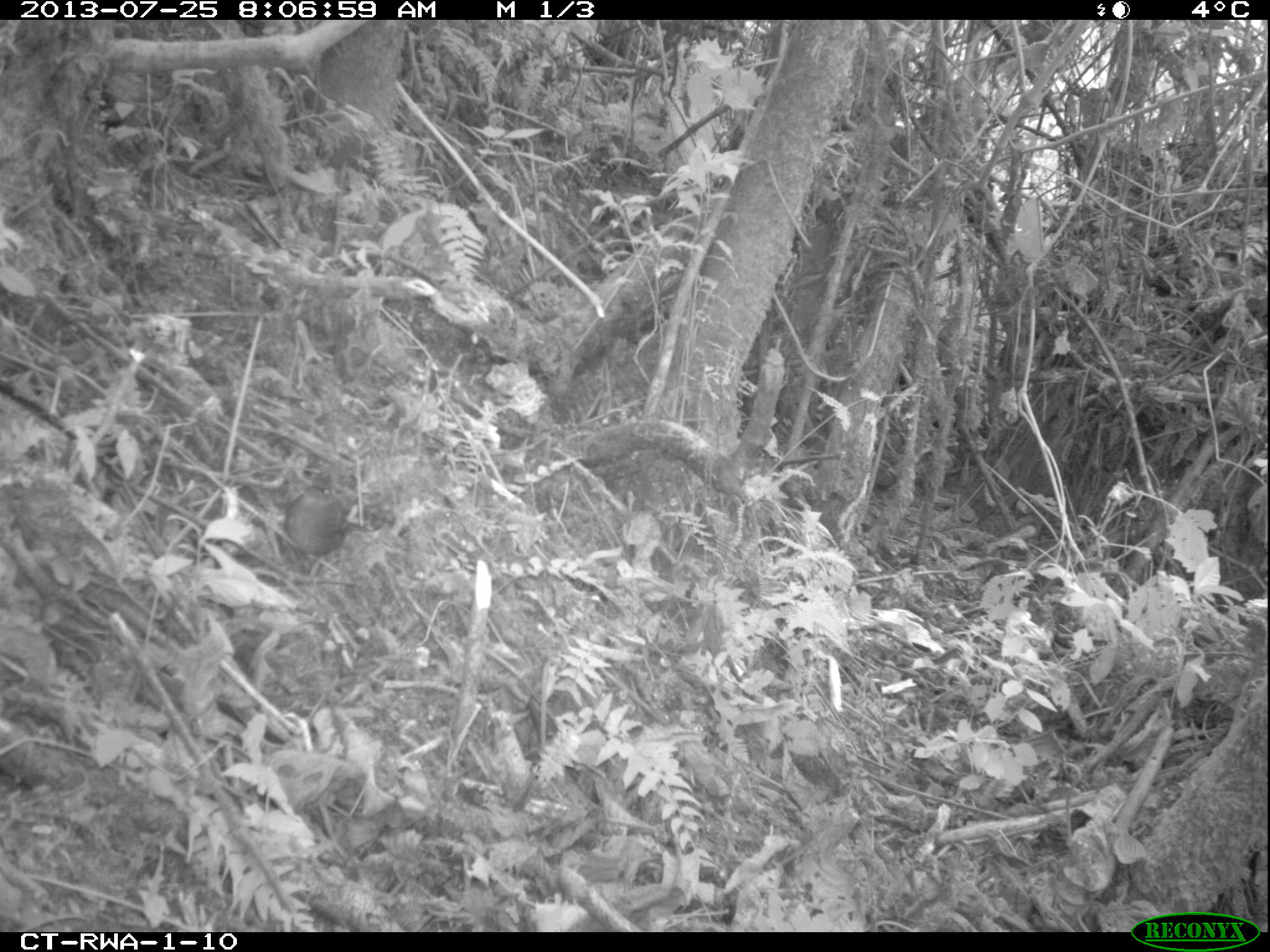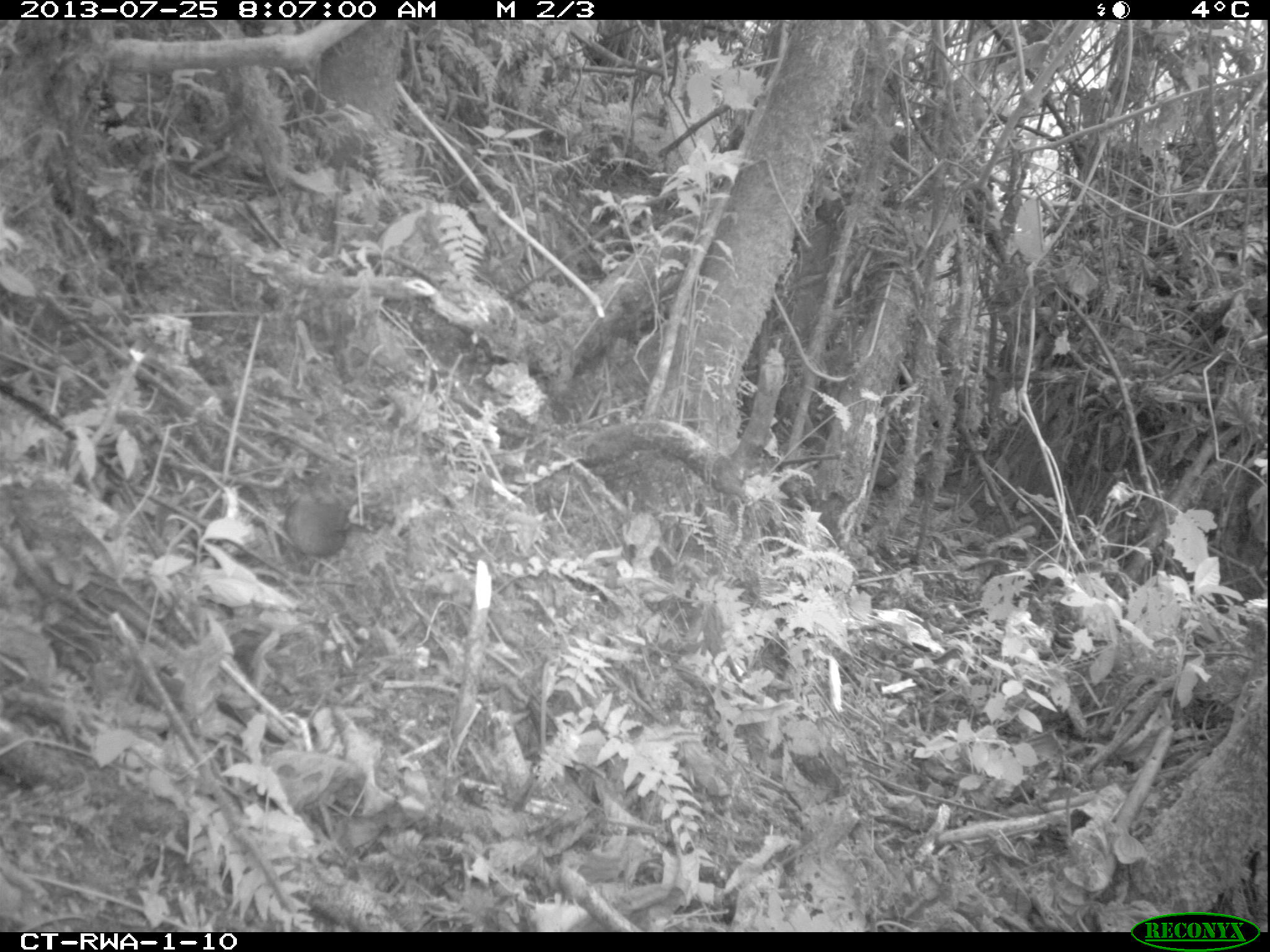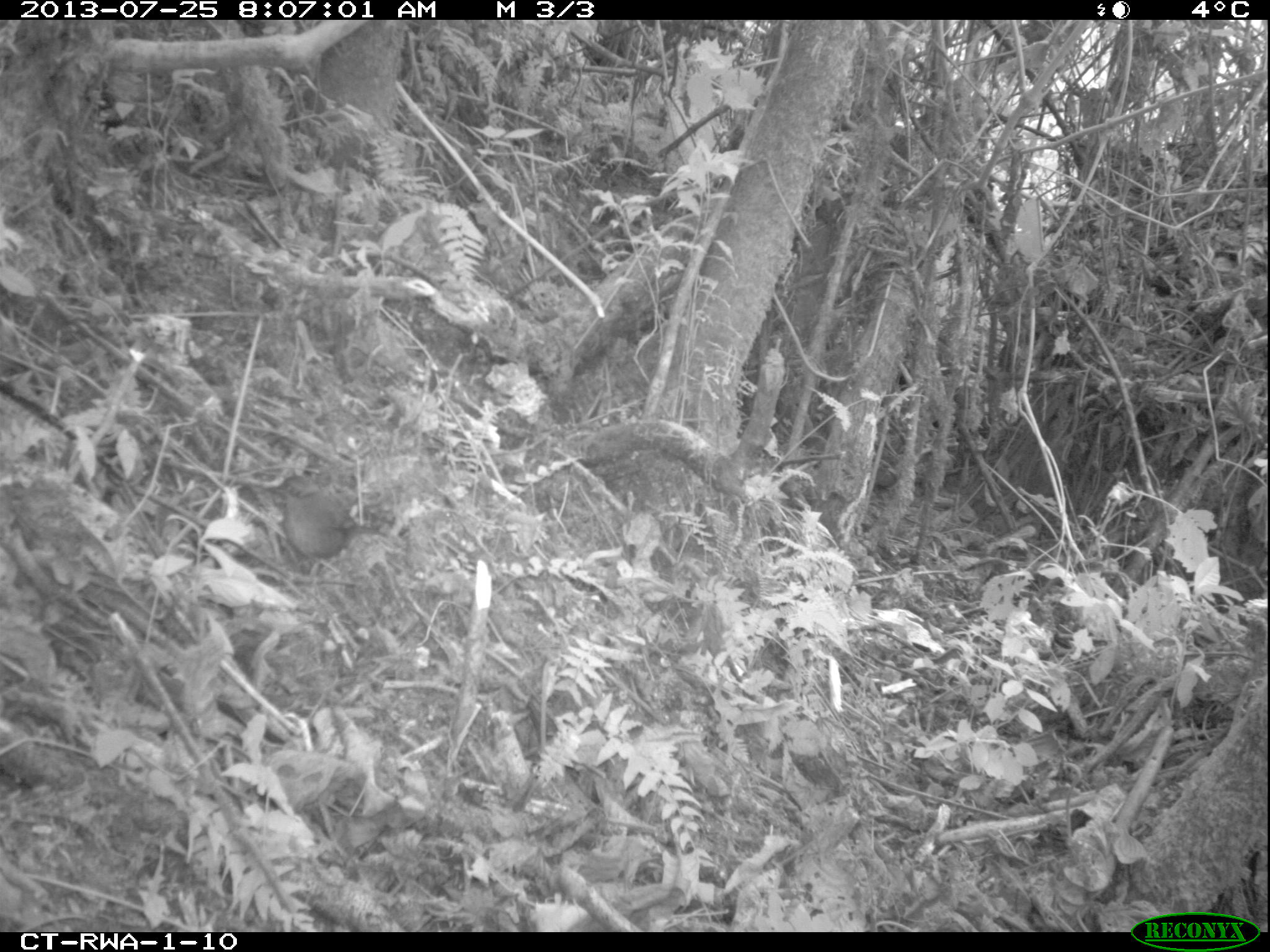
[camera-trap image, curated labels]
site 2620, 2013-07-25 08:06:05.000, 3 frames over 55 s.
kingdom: Animalia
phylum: Chordata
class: Aves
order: Passeriformes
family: Pycnonotidae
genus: Eurillas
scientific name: Eurillas latirostris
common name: yellow-whiskered greenbul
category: andropadus latirostris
Andropadus latirostris (yellow-whiskered greenbul) (Eurillas latirostris), count 1.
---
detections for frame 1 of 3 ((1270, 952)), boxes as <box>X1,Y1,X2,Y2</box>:
andropadus latirostris: <box>282,489,363,569</box>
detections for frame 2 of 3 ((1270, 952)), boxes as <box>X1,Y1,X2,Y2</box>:
andropadus latirostris: <box>279,486,365,580</box>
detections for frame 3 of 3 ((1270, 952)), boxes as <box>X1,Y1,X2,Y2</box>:
andropadus latirostris: <box>259,474,368,576</box>